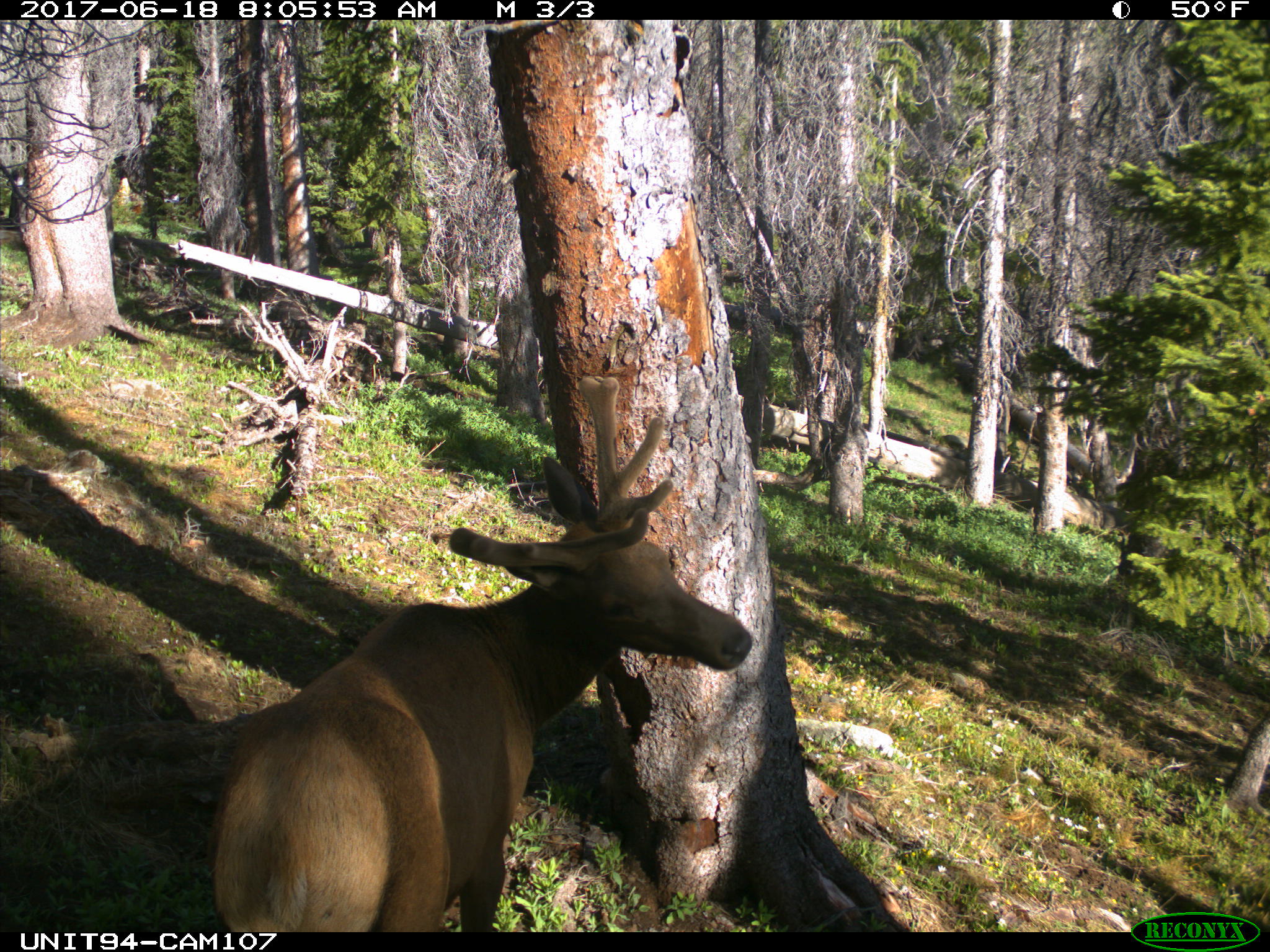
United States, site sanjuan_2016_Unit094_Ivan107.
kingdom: Animalia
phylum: Chordata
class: Mammalia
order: Artiodactyla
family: Cervidae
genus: Cervus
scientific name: Cervus elaphus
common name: red deer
Cervus elaphus (red deer).